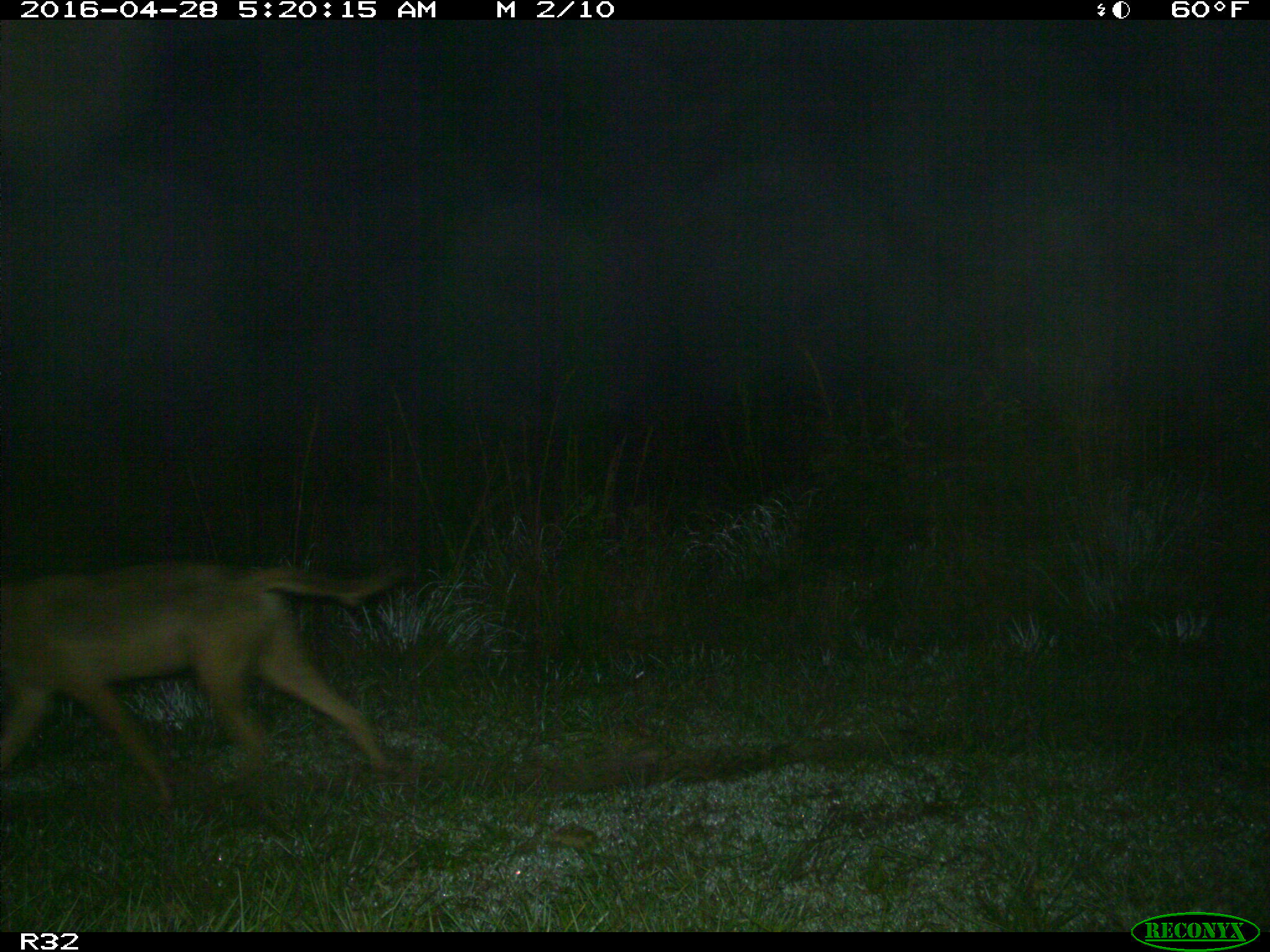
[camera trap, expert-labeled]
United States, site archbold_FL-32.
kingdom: Animalia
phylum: Chordata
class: Mammalia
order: Carnivora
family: Canidae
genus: Canis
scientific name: Canis latrans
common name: coyote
Canis latrans (coyote).